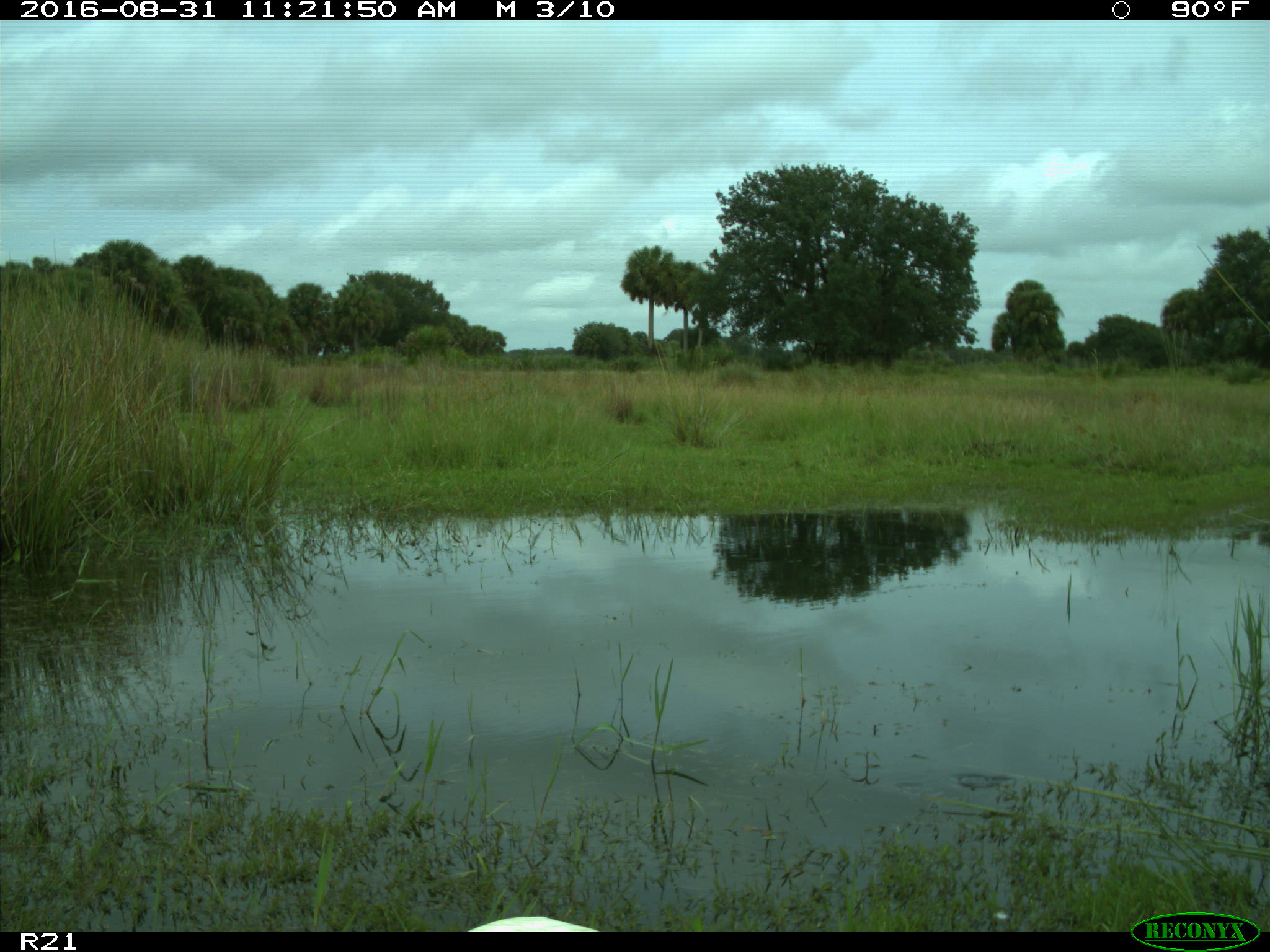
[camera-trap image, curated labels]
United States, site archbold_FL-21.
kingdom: Animalia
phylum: Chordata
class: Aves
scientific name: Aves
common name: birds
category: unidentified bird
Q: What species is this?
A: Unidentified bird (birds) (Aves).